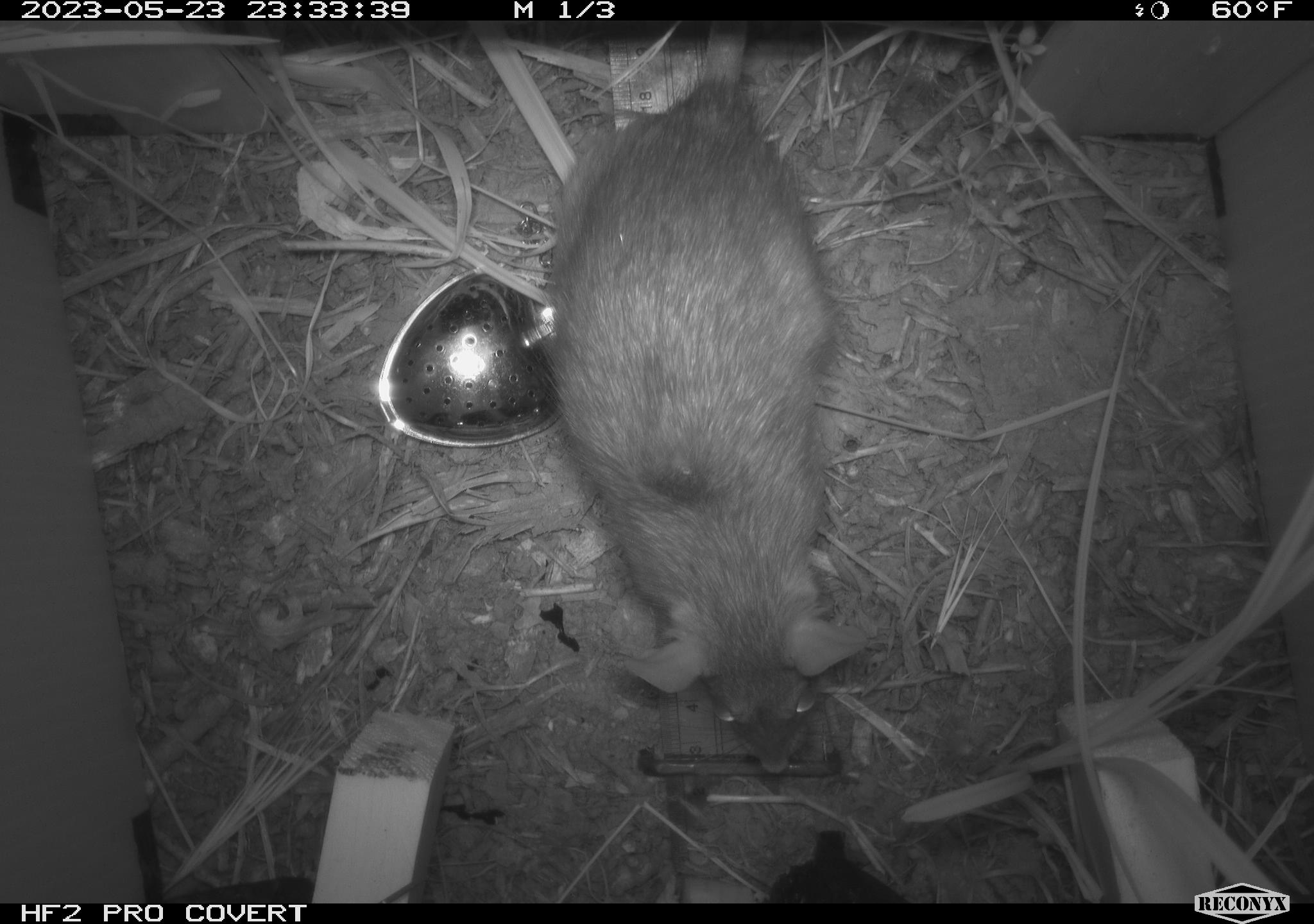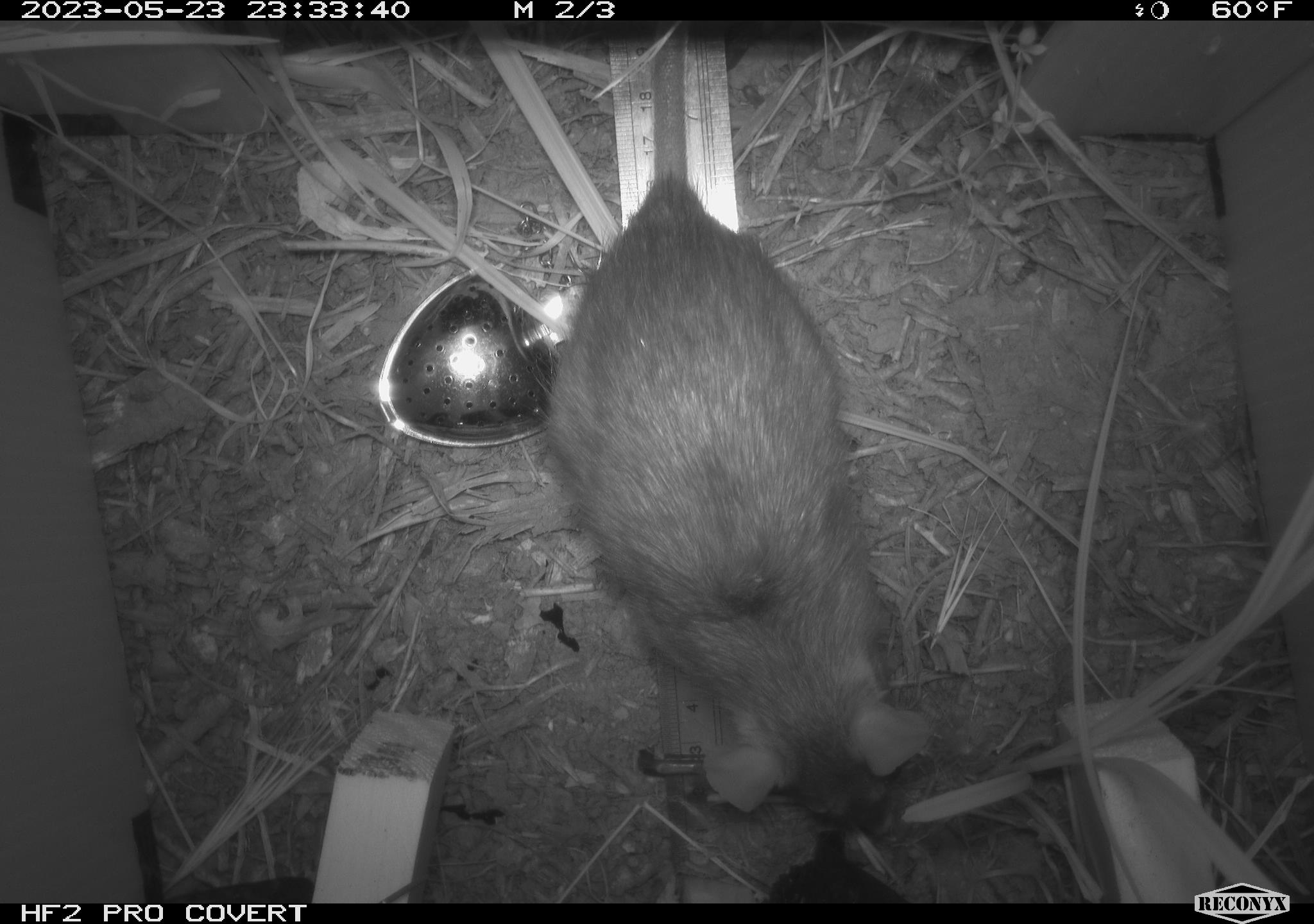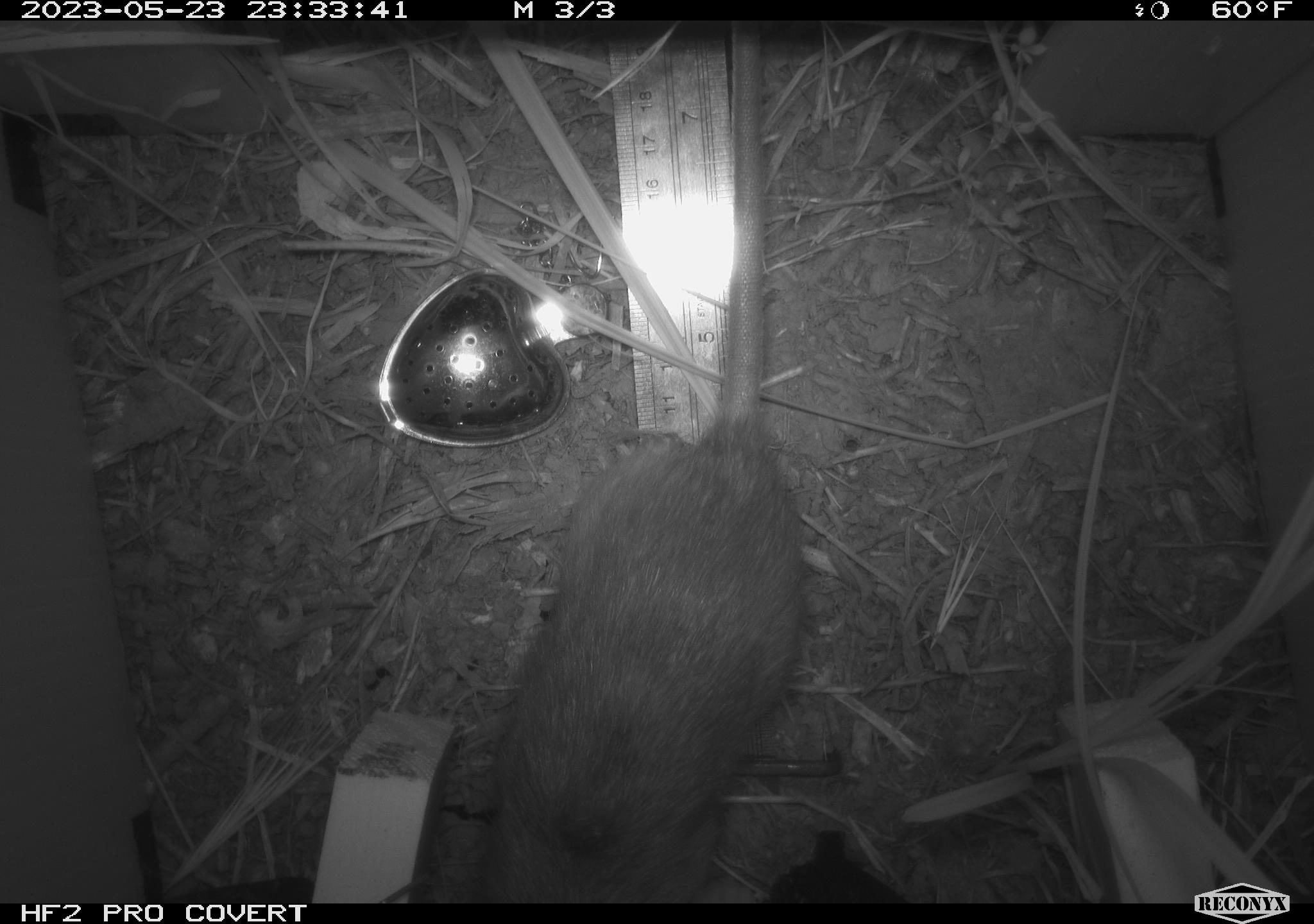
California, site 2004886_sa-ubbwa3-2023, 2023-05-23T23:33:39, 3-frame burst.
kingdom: Animalia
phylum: Chordata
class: Mammalia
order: Rodentia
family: Muridae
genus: Rattus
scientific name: Rattus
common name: rat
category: rattus species